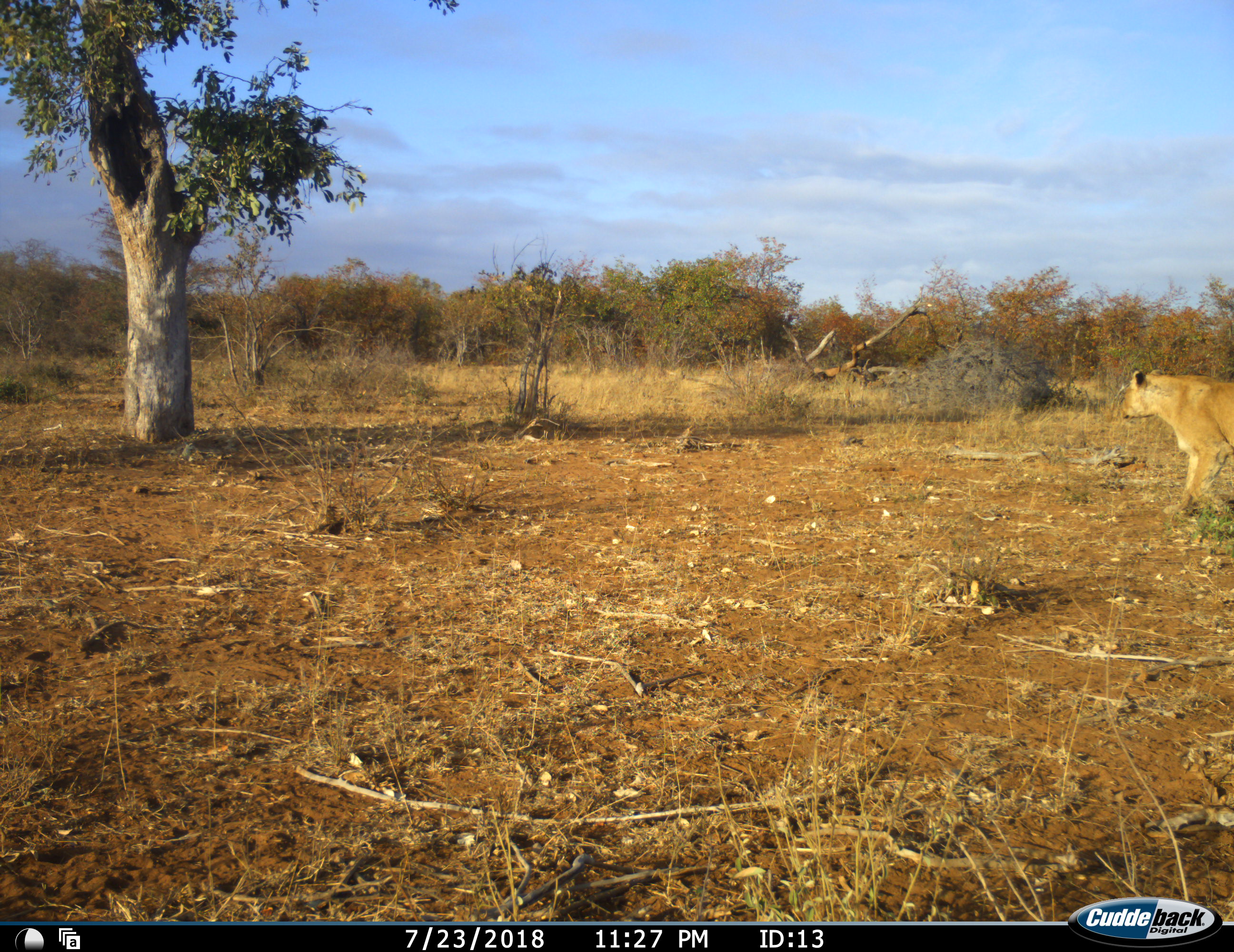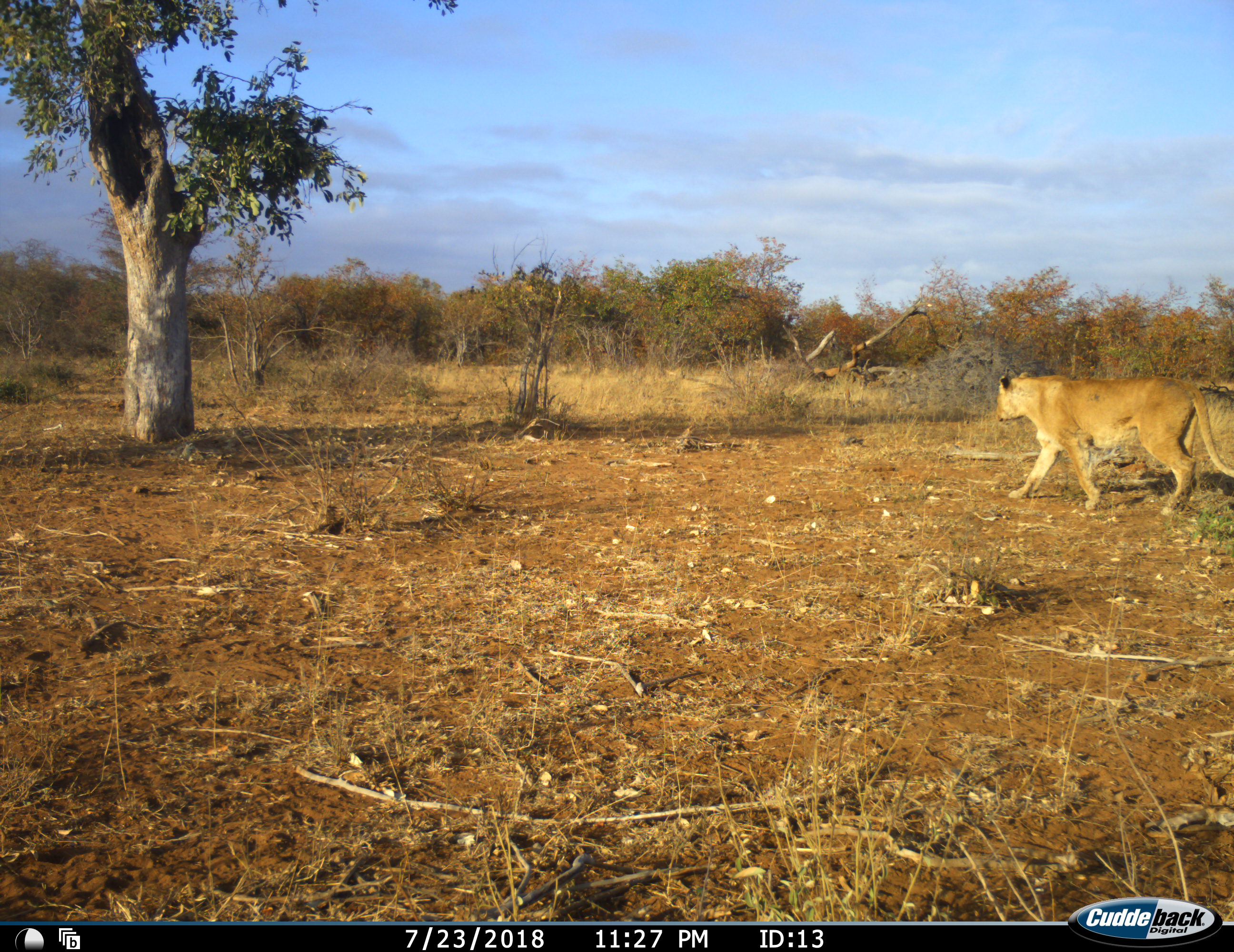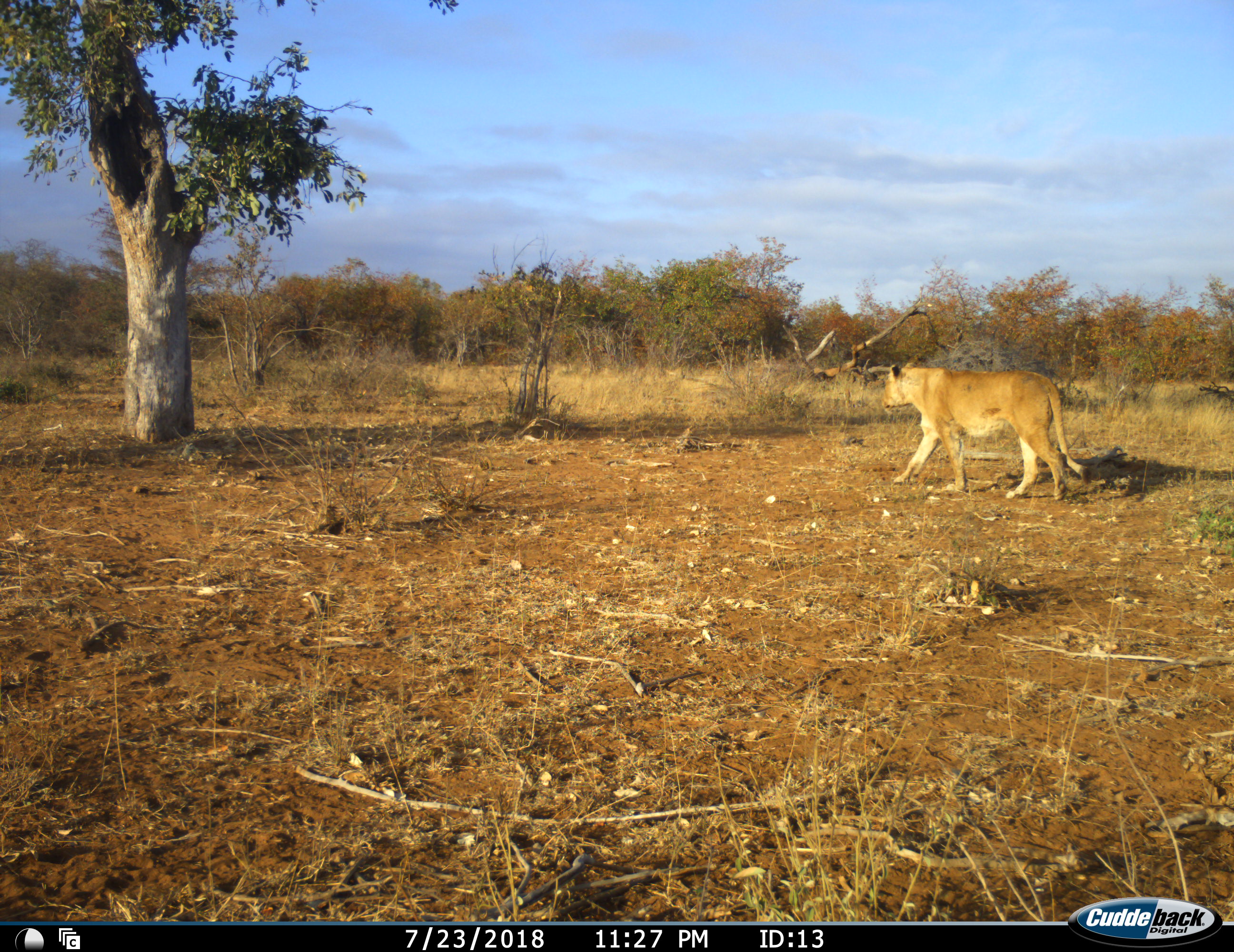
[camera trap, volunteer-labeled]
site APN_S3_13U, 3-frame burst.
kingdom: Animalia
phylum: Chordata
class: Mammalia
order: Carnivora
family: Felidae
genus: Panthera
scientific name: Panthera leo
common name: lion female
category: lionfemale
Lionfemale (lion female) (Panthera leo), count 1. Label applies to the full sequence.